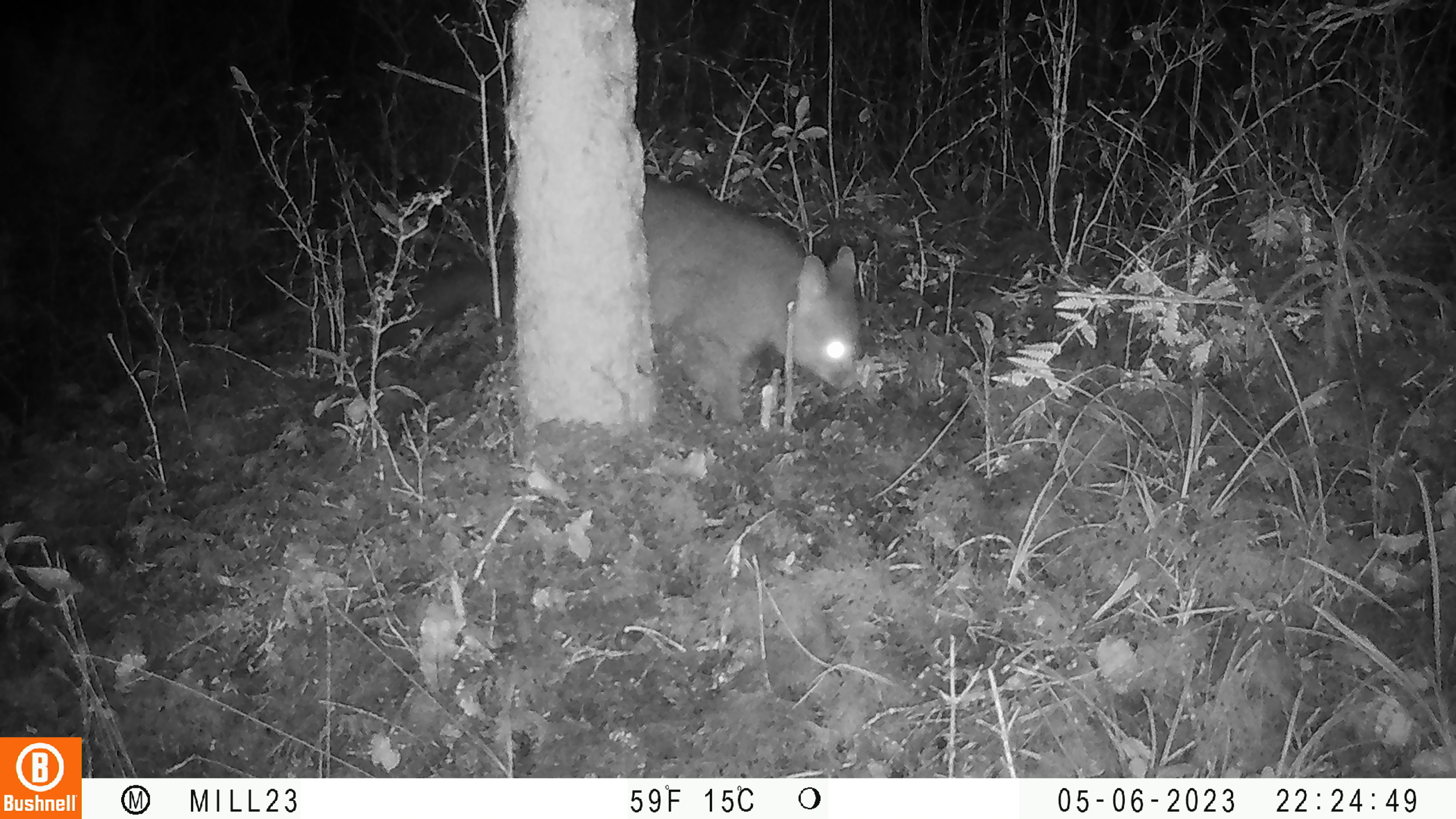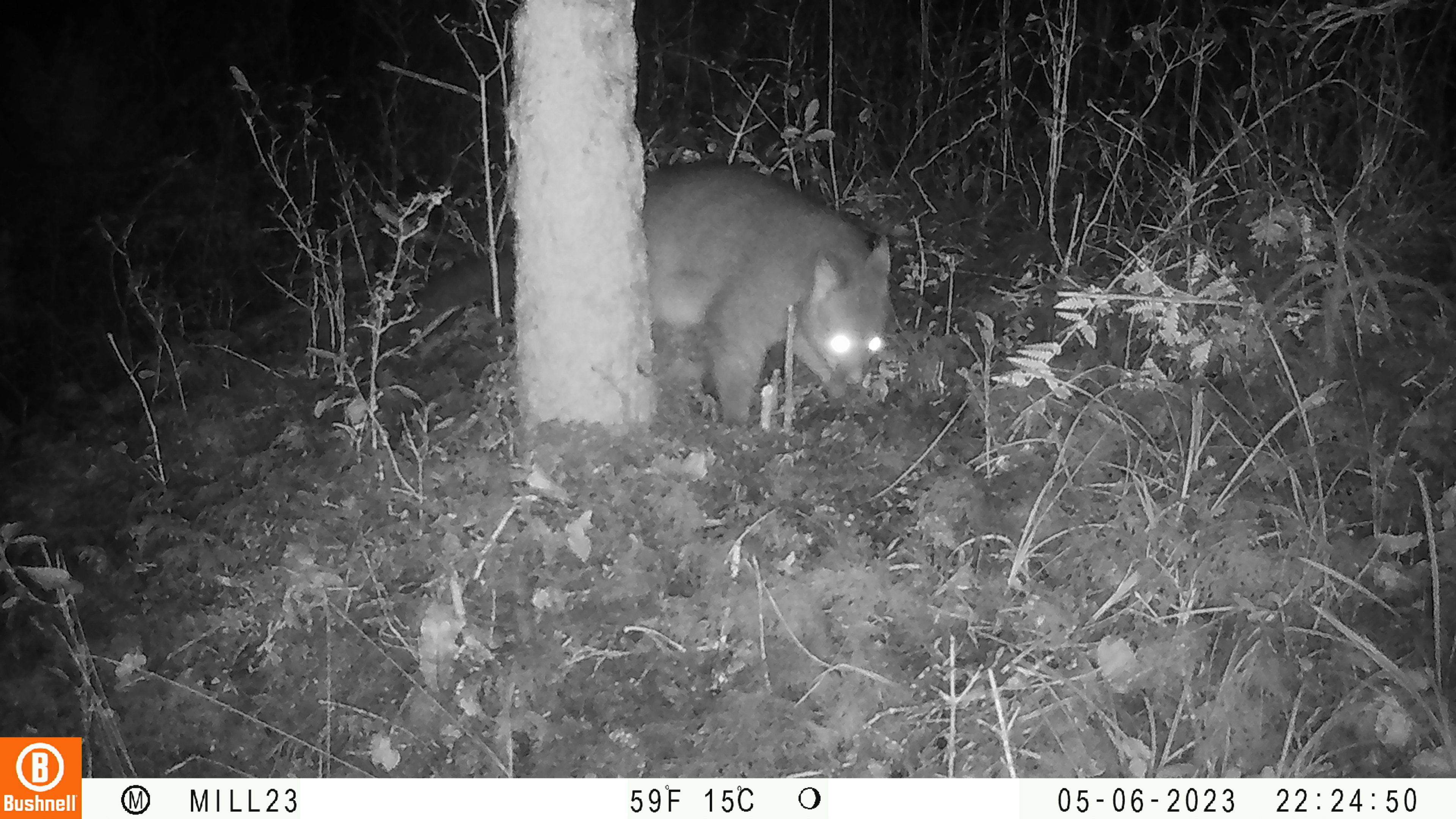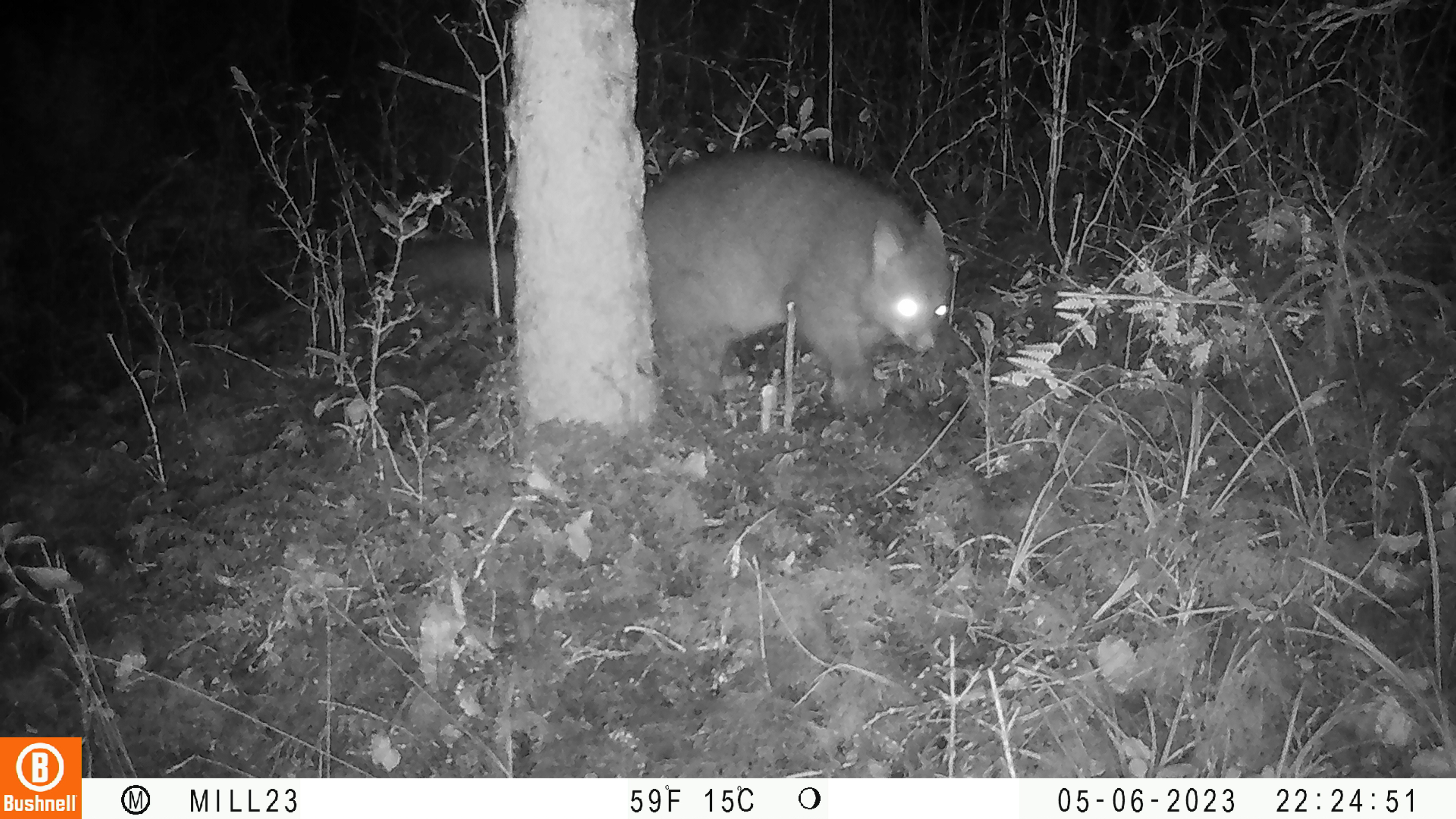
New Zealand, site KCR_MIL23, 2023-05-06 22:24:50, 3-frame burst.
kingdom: Animalia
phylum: Chordata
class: Mammalia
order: Diprotodontia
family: Phalangeridae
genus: Trichosurus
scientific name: Trichosurus vulpecula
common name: common brushtail possum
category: possum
Possum (common brushtail possum) (Trichosurus vulpecula).